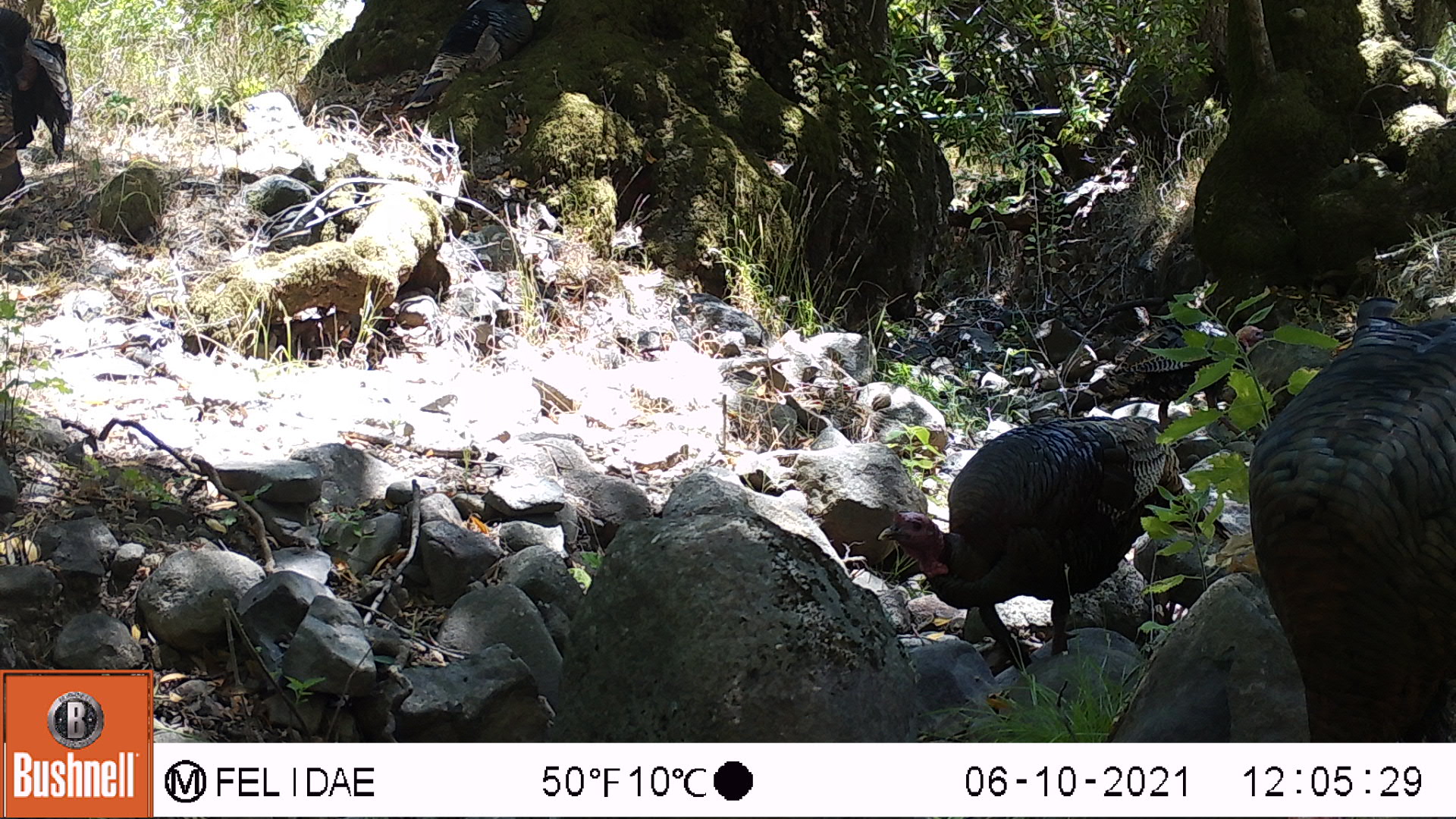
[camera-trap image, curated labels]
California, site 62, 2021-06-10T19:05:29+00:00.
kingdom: Animalia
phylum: Chordata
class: Aves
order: Galliformes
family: Phasianidae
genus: Meleagris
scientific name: Meleagris gallopavo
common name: turkey